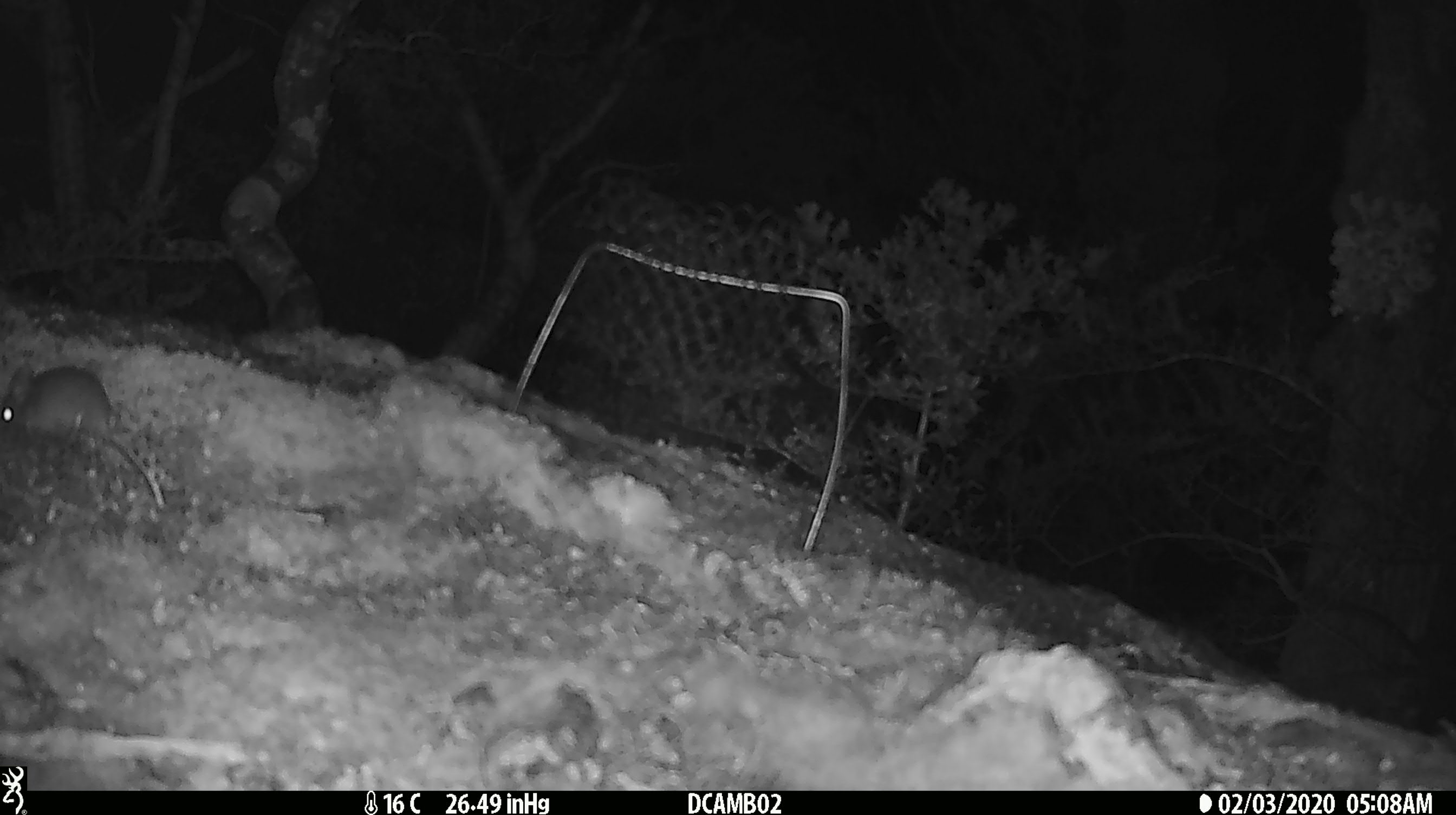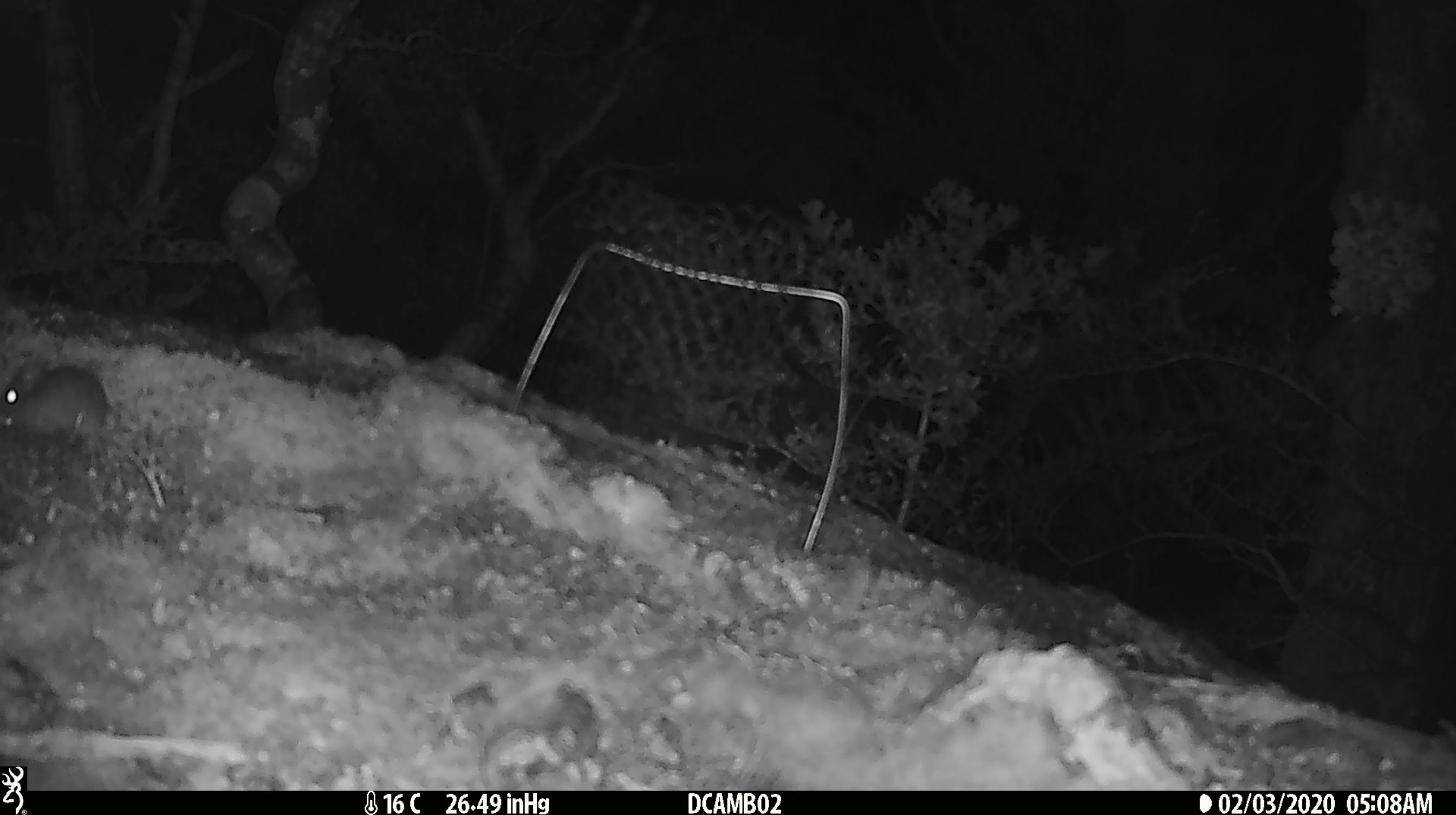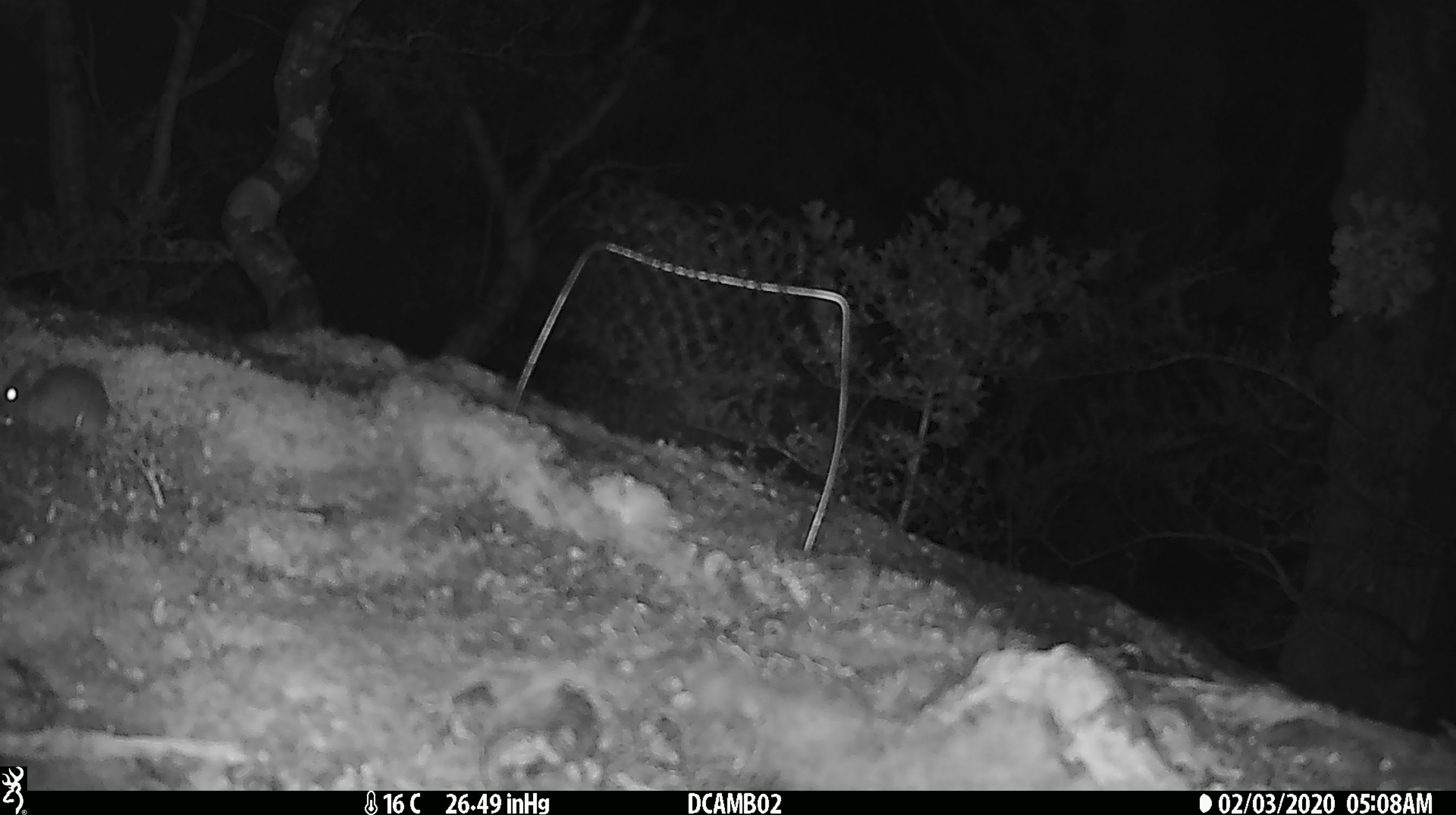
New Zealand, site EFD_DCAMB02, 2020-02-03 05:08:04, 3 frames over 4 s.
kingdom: Animalia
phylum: Chordata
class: Mammalia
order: Rodentia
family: Muridae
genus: Mus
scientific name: Mus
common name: mouse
Mouse (Mus).